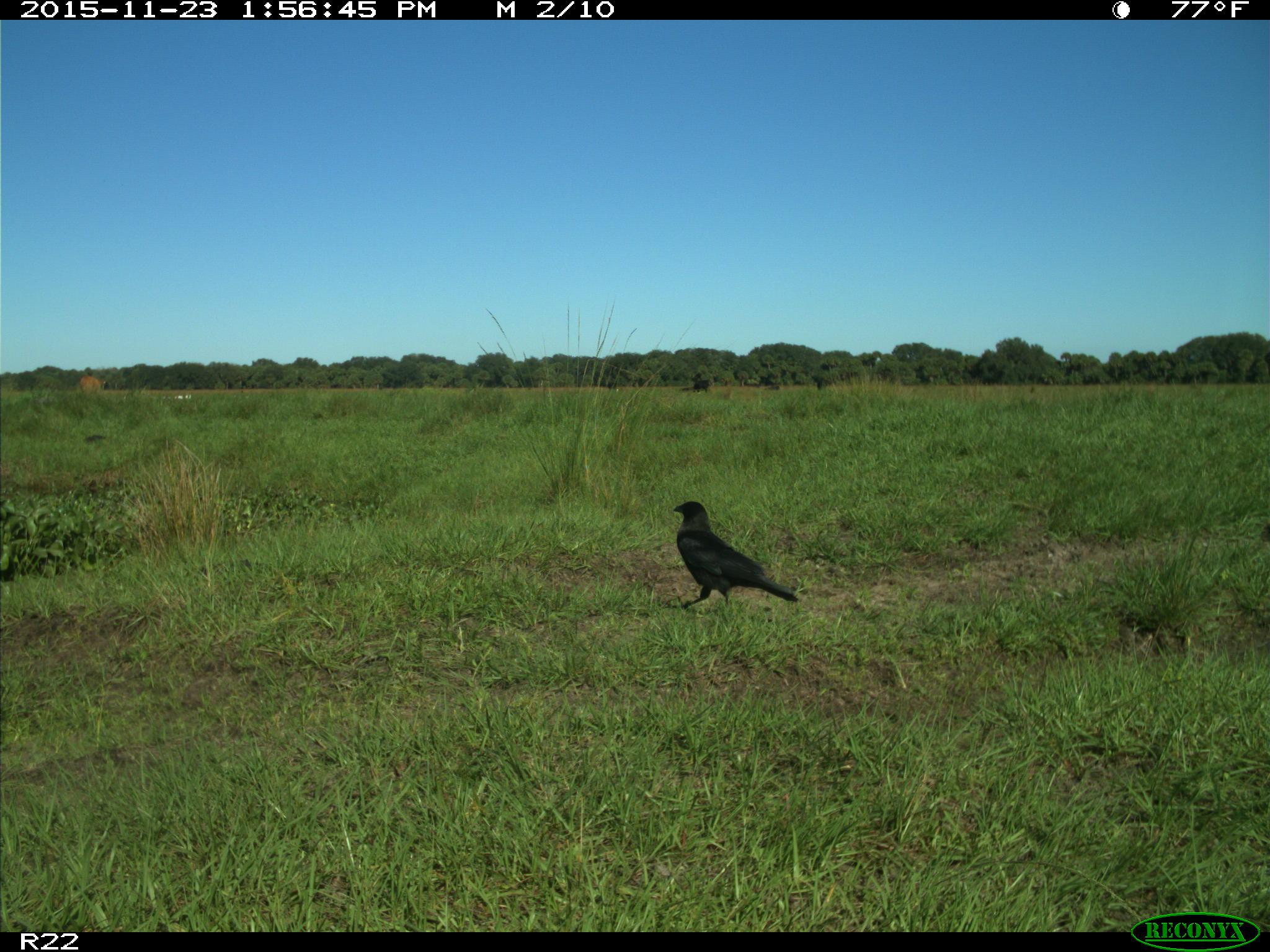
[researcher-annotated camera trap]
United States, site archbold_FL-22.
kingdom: Animalia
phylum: Chordata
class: Mammalia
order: Artiodactyla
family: Bovidae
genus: Bos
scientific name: Bos taurus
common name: domestic cow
Bos taurus (domestic cow).